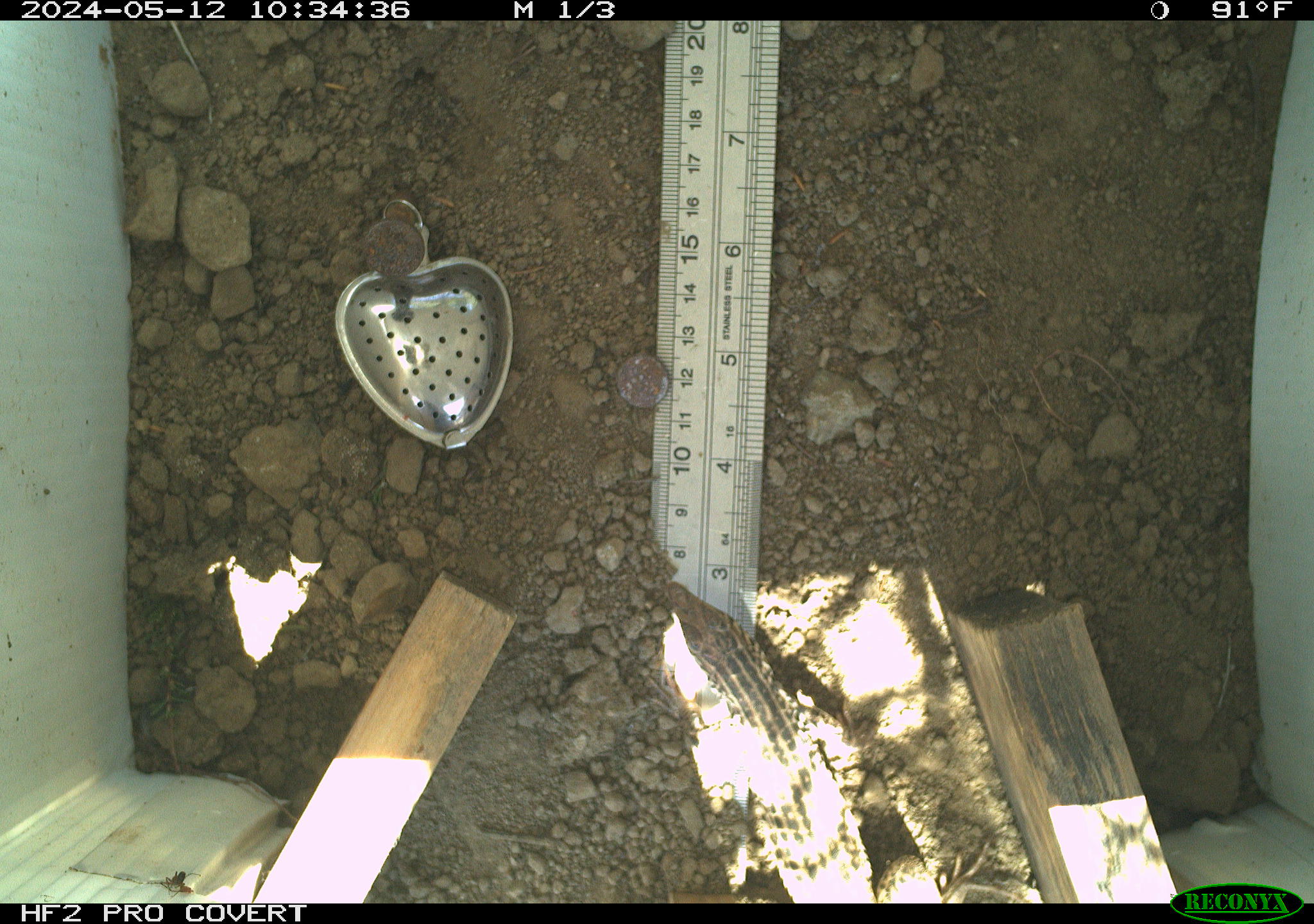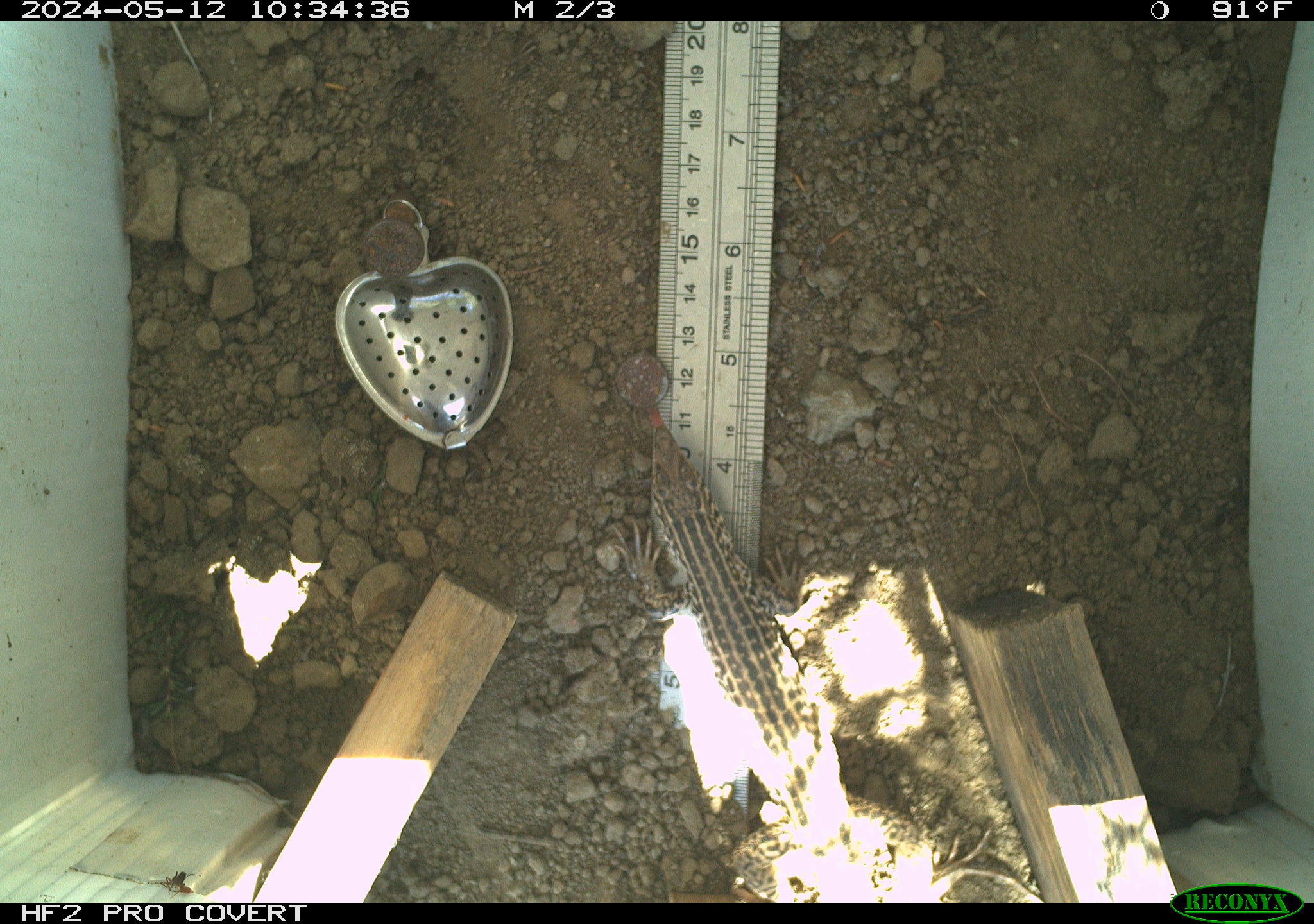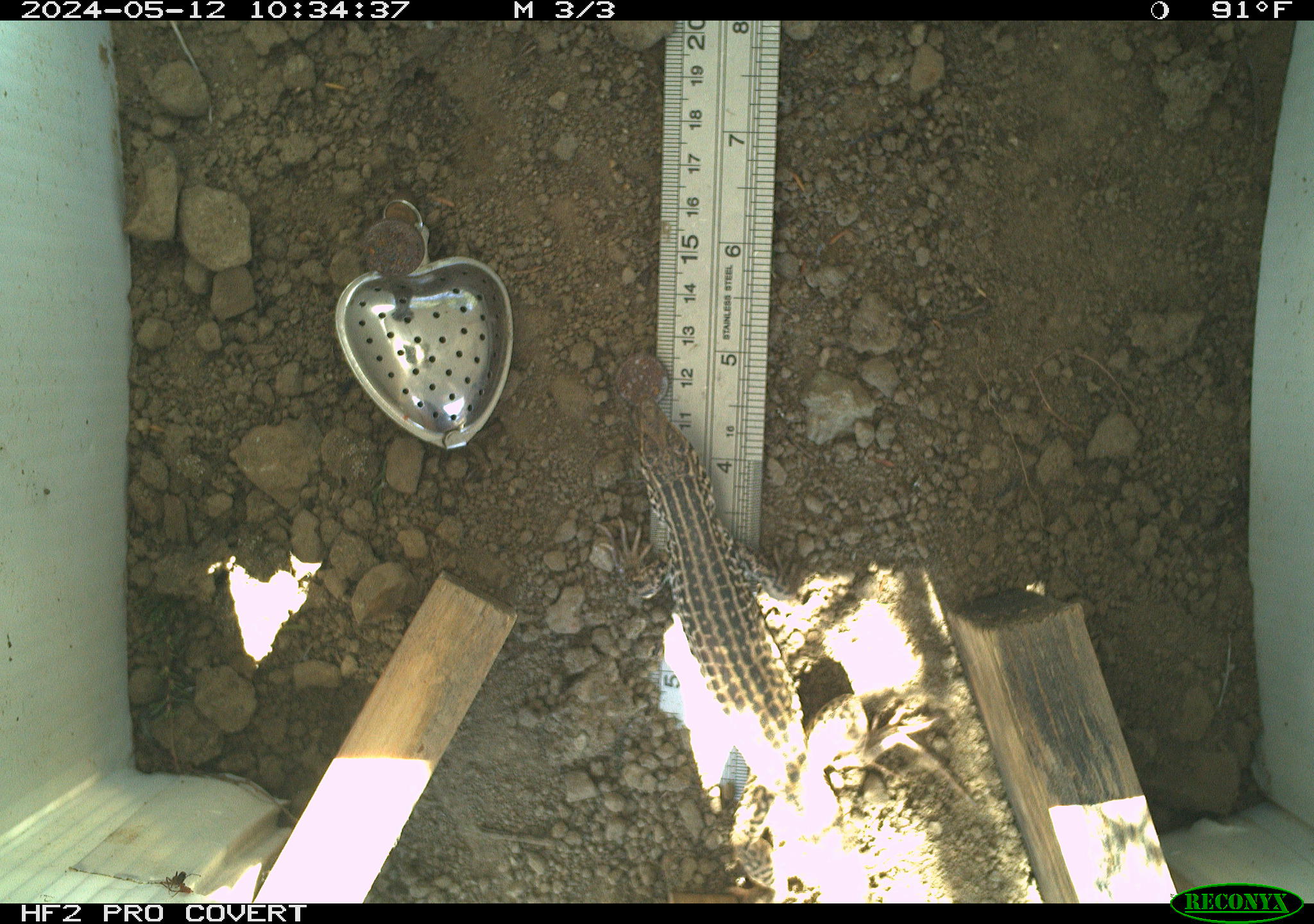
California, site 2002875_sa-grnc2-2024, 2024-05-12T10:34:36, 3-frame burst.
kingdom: Animalia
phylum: Chordata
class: Reptilia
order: Squamata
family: Teiidae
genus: Aspidoscelis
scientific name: Aspidoscelis tigris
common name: western whiptail